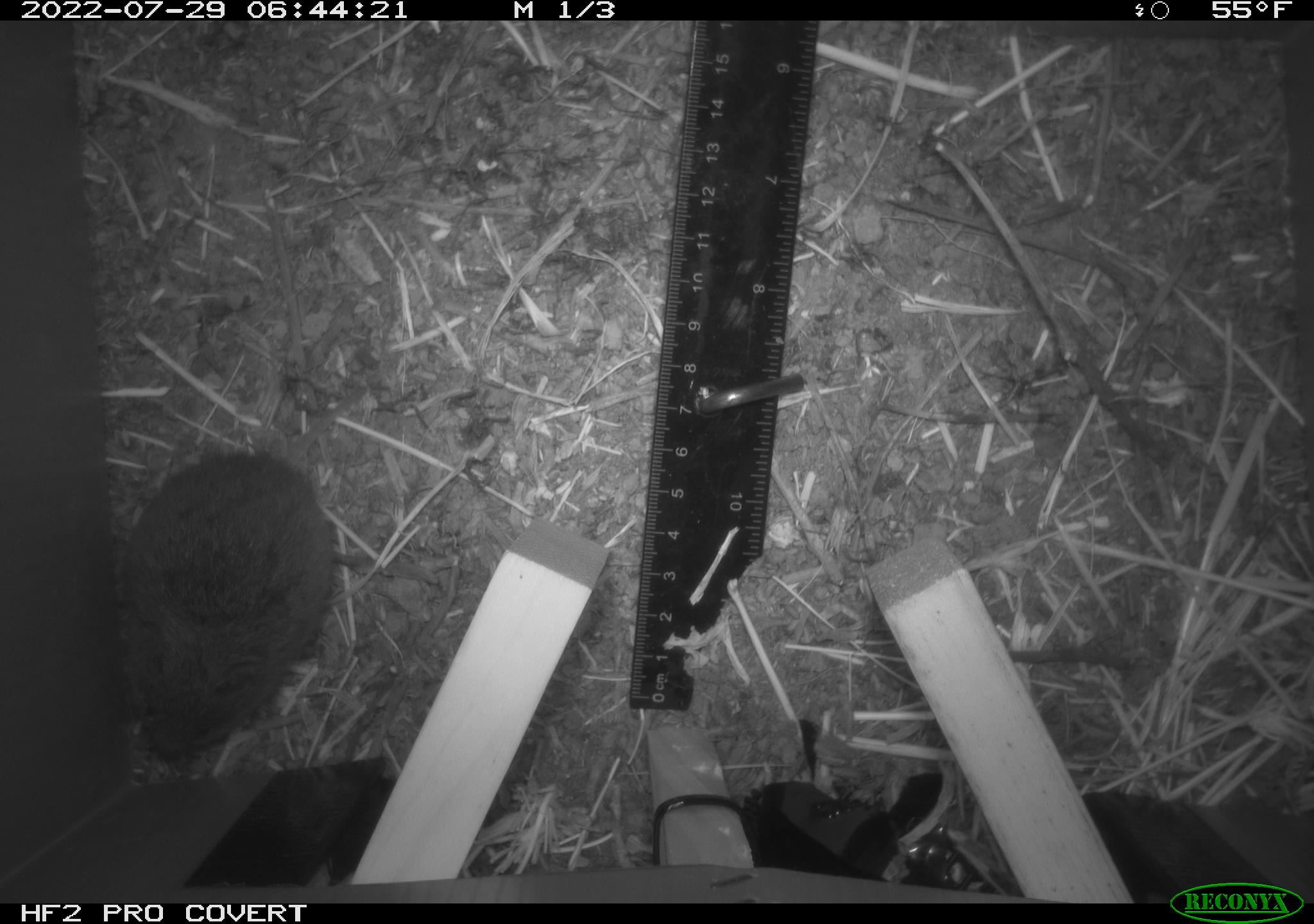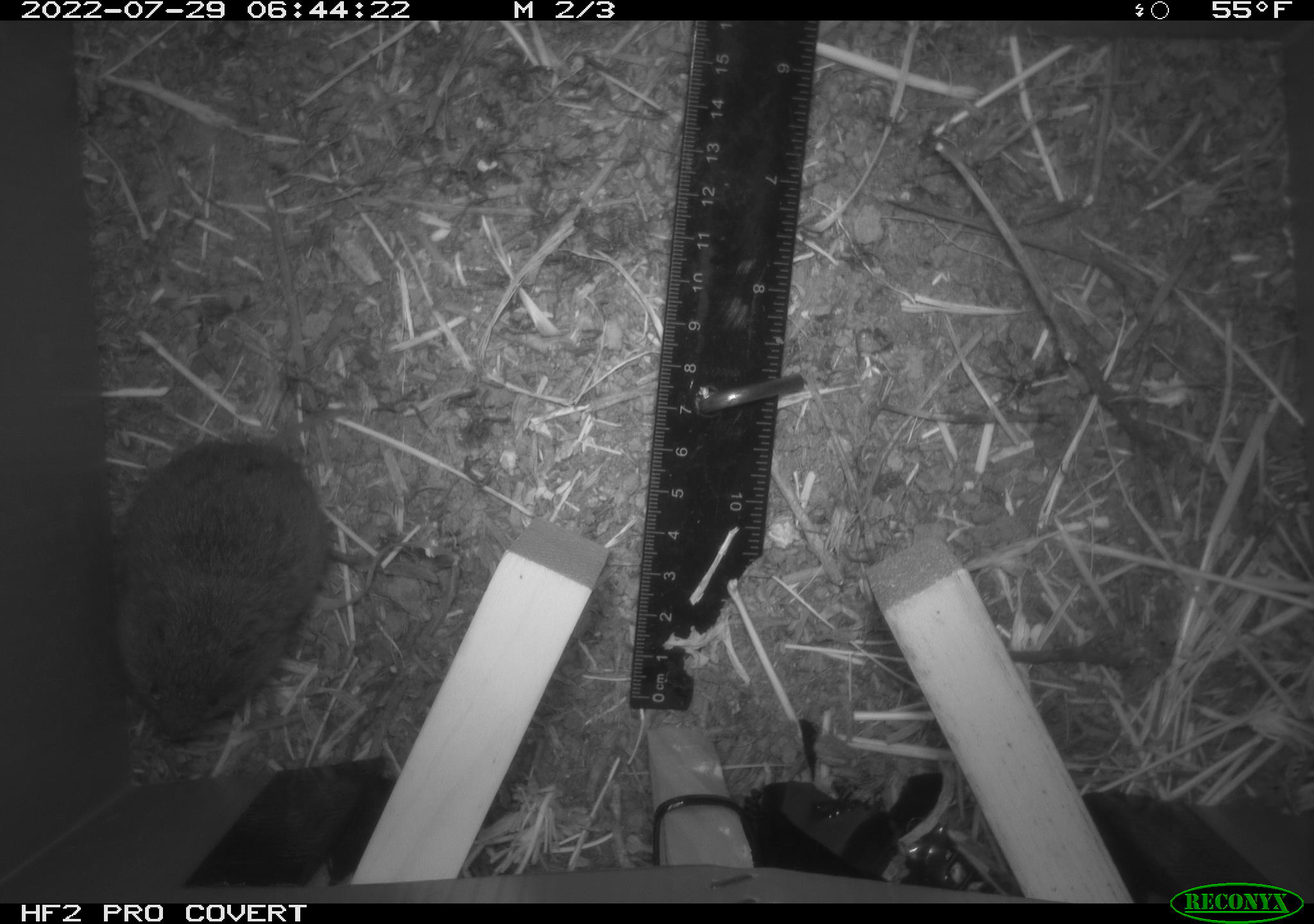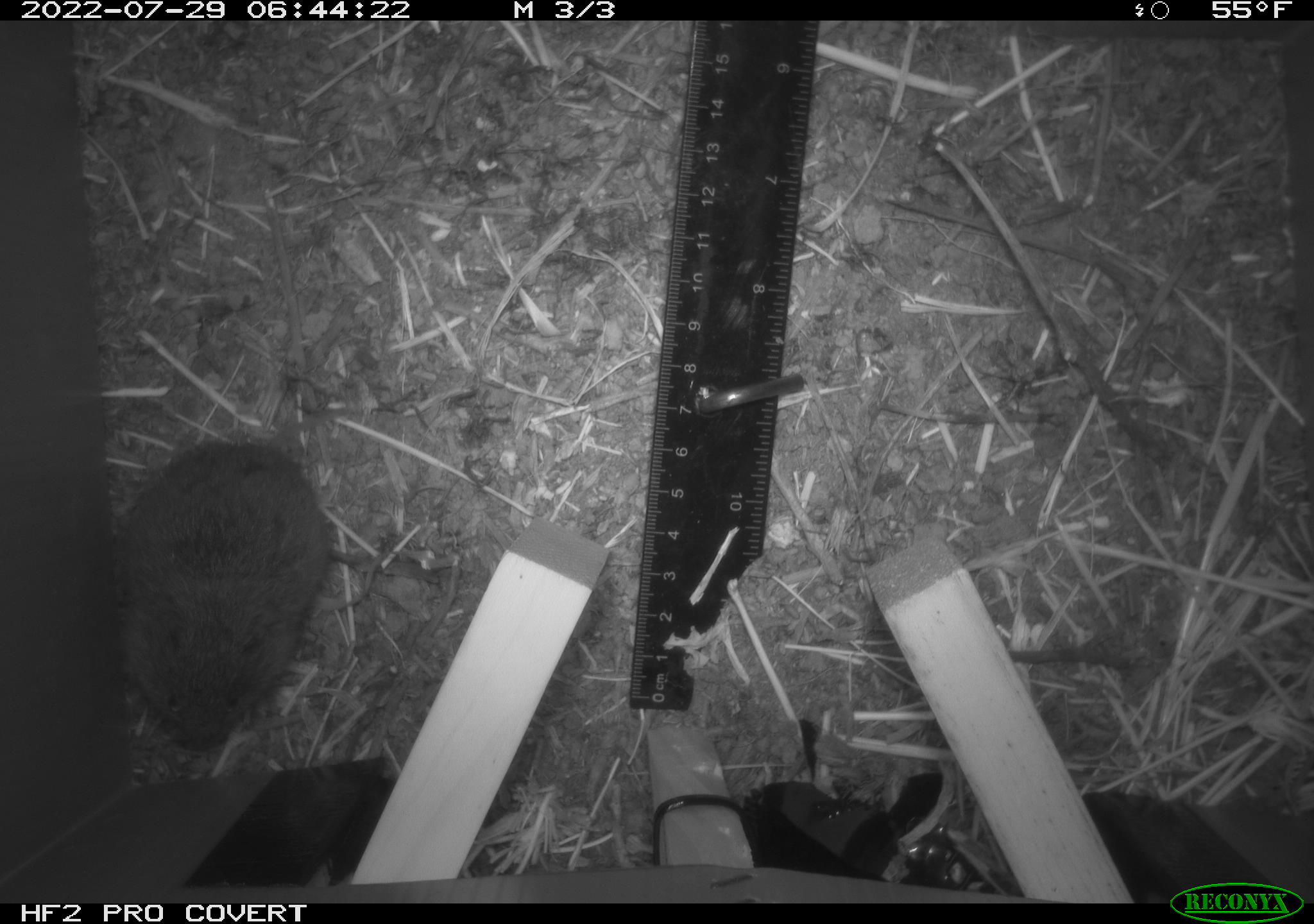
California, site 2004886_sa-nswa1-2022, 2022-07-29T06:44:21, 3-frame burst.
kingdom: Animalia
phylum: Chordata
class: Mammalia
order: Rodentia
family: Cricetidae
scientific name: Cricetidae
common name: hamsters, voles, lemmings, and allies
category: cricetidae family